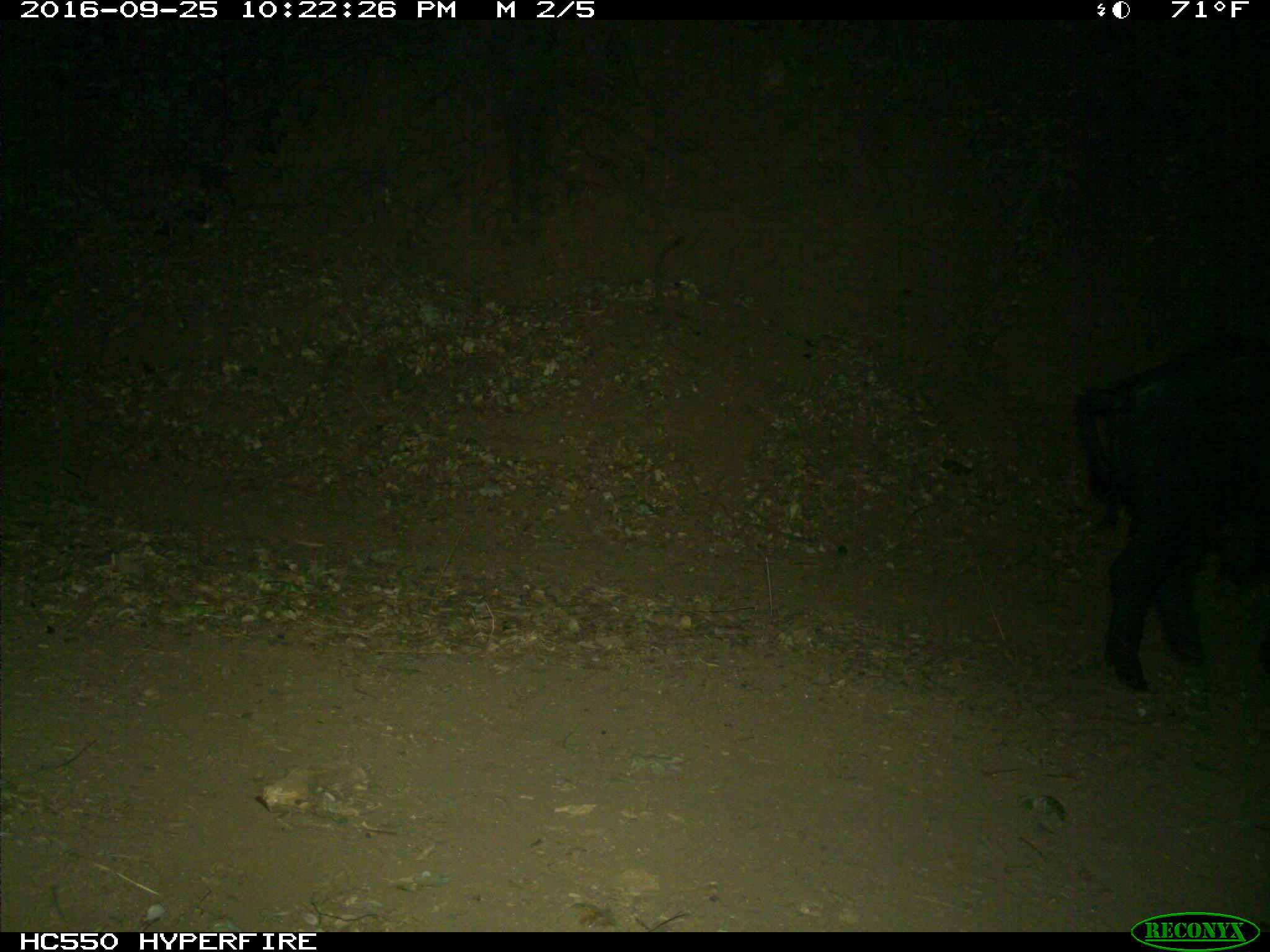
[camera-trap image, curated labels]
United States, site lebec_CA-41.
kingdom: Animalia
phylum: Chordata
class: Mammalia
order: Artiodactyla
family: Suidae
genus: Sus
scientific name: Sus scrofa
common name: wild boar